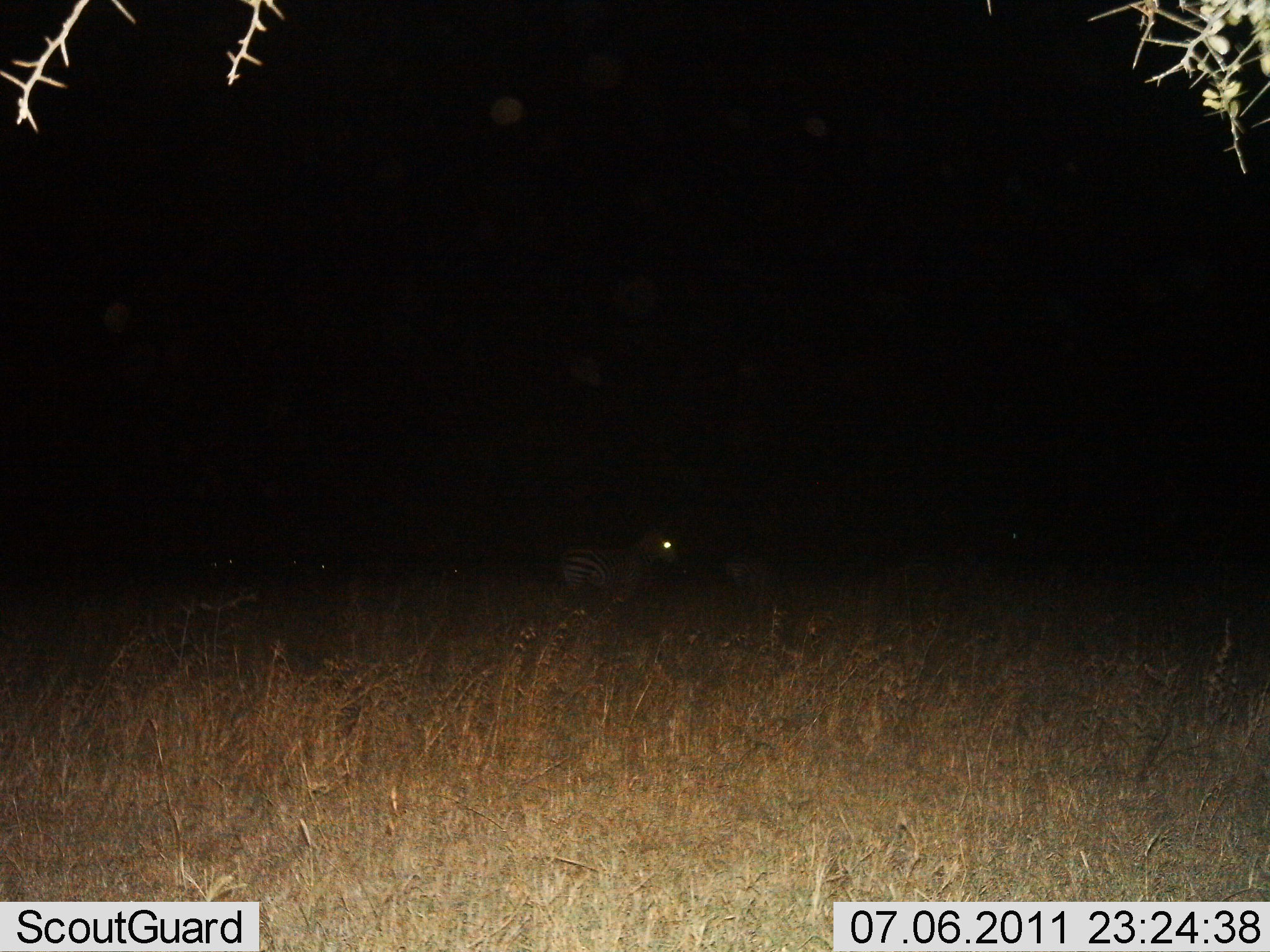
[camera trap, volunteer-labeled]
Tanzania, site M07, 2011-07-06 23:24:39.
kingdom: Animalia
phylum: Chordata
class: Mammalia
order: Perissodactyla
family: Equidae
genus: Equus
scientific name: Equus quagga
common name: plains zebra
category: zebra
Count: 1.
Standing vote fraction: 85%.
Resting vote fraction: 8%.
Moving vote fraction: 8%.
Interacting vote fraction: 0%.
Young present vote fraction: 0%.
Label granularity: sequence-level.